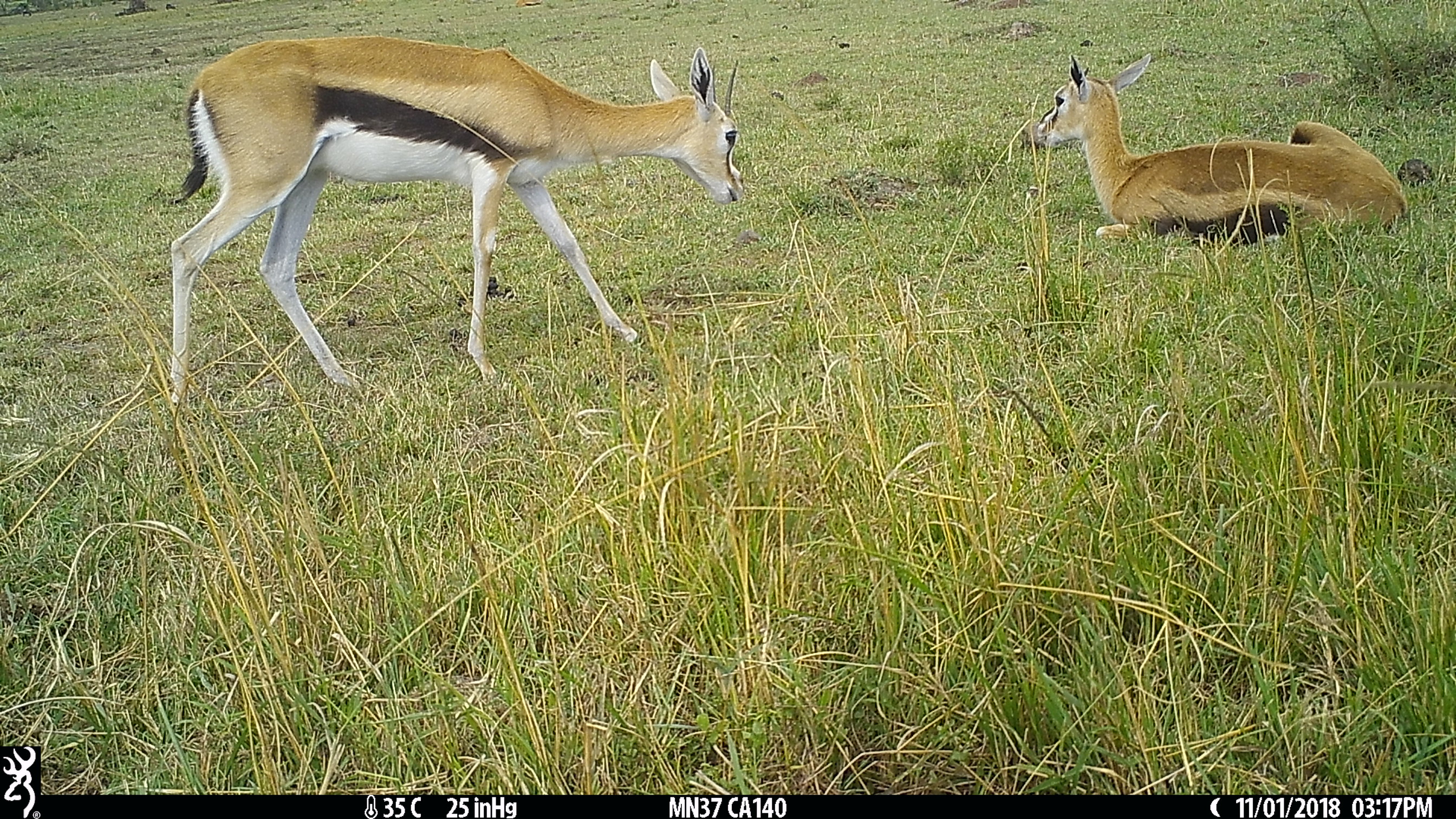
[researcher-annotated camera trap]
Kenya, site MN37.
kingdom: Animalia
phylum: Chordata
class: Mammalia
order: Artiodactyla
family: Bovidae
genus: Eudorcas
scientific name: Eudorcas thomsonii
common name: thomon's gazelle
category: gazelle thomsons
Gazelle thomsons (thomon's gazelle) (Eudorcas thomsonii).